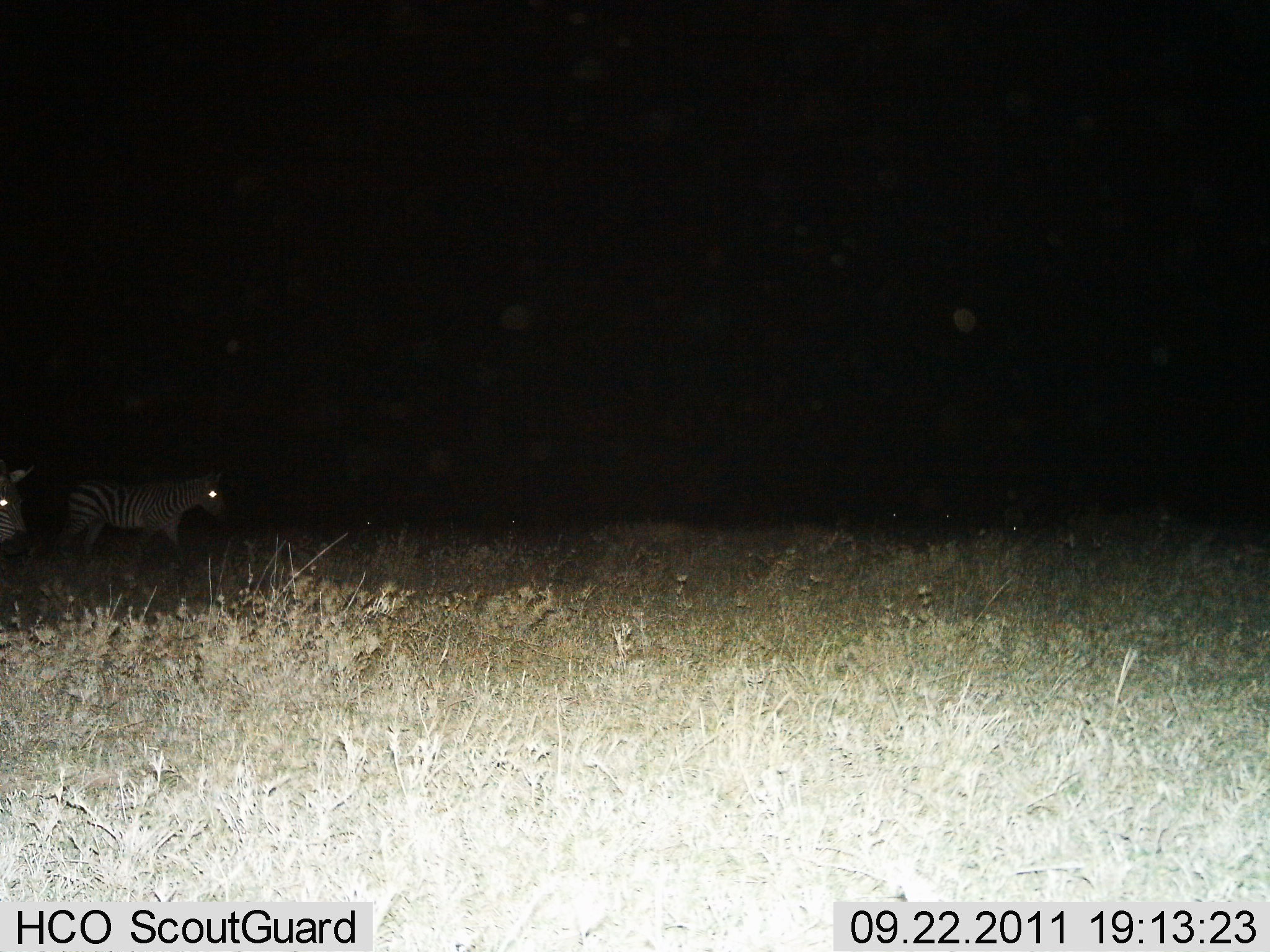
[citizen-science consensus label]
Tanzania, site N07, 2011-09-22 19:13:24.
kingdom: Animalia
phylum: Chordata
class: Mammalia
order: Perissodactyla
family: Equidae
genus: Equus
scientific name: Equus quagga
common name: plains zebra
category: zebra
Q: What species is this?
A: Zebra (plains zebra) (Equus quagga).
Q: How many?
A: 2.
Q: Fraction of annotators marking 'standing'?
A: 17%.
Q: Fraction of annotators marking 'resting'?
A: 0%.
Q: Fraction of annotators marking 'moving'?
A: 83%.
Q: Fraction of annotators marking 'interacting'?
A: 0%.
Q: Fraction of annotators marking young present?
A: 0%.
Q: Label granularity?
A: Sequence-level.